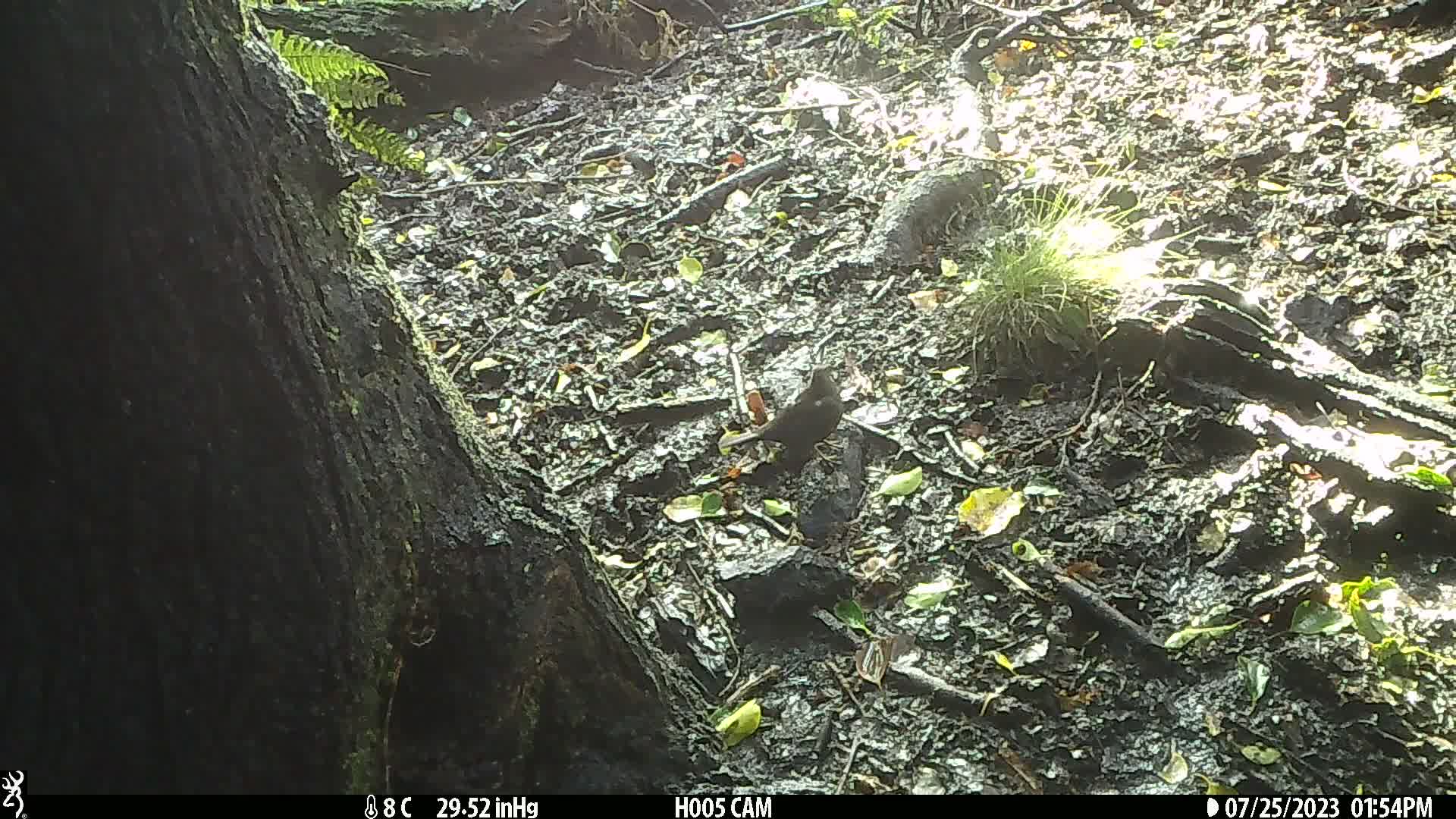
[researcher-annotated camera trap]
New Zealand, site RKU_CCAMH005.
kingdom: Animalia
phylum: Chordata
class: Aves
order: Passeriformes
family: Turdidae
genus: Turdus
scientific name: Turdus merula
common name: eurasian blackbird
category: blackbird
Blackbird (eurasian blackbird) (Turdus merula).